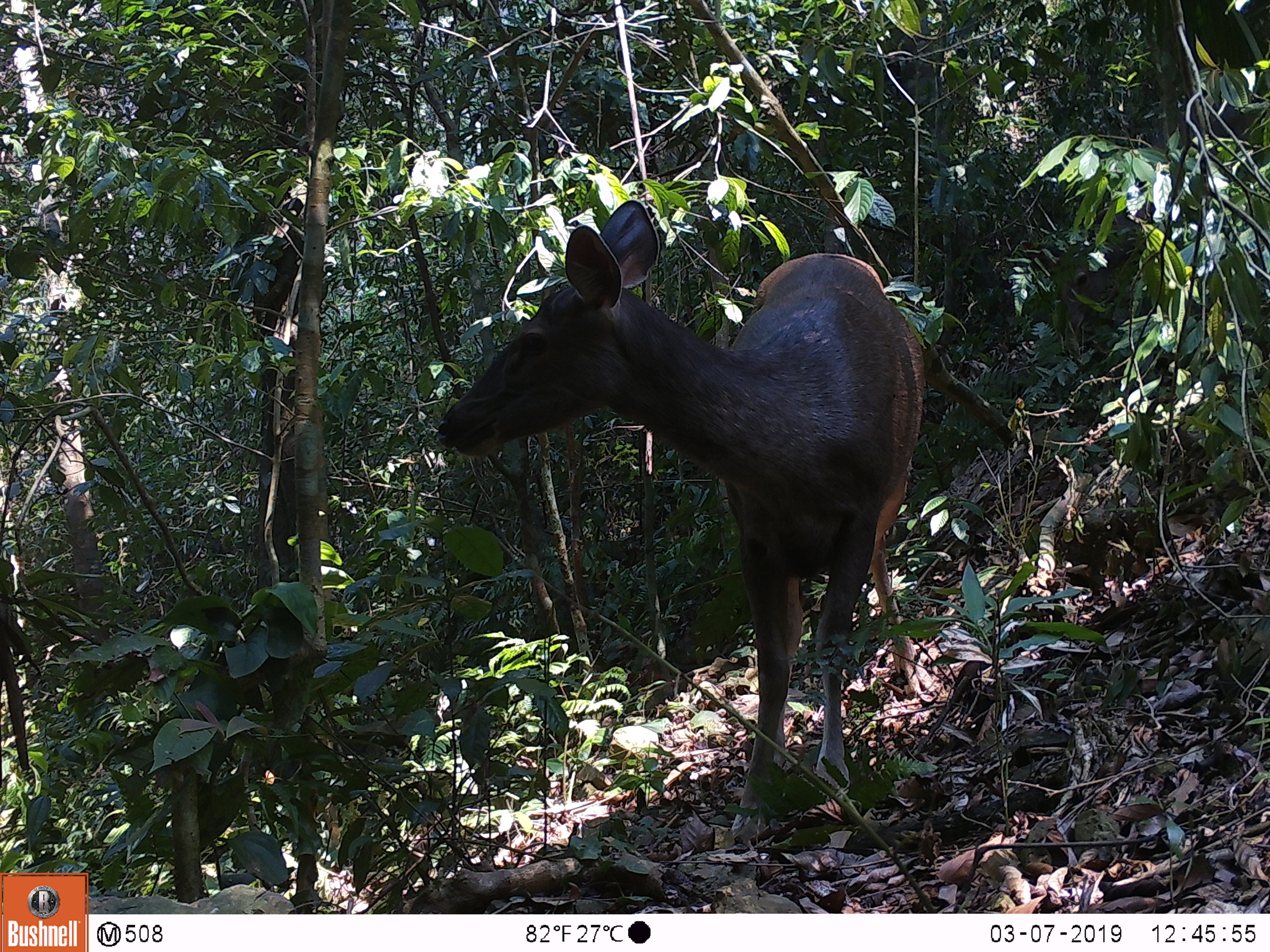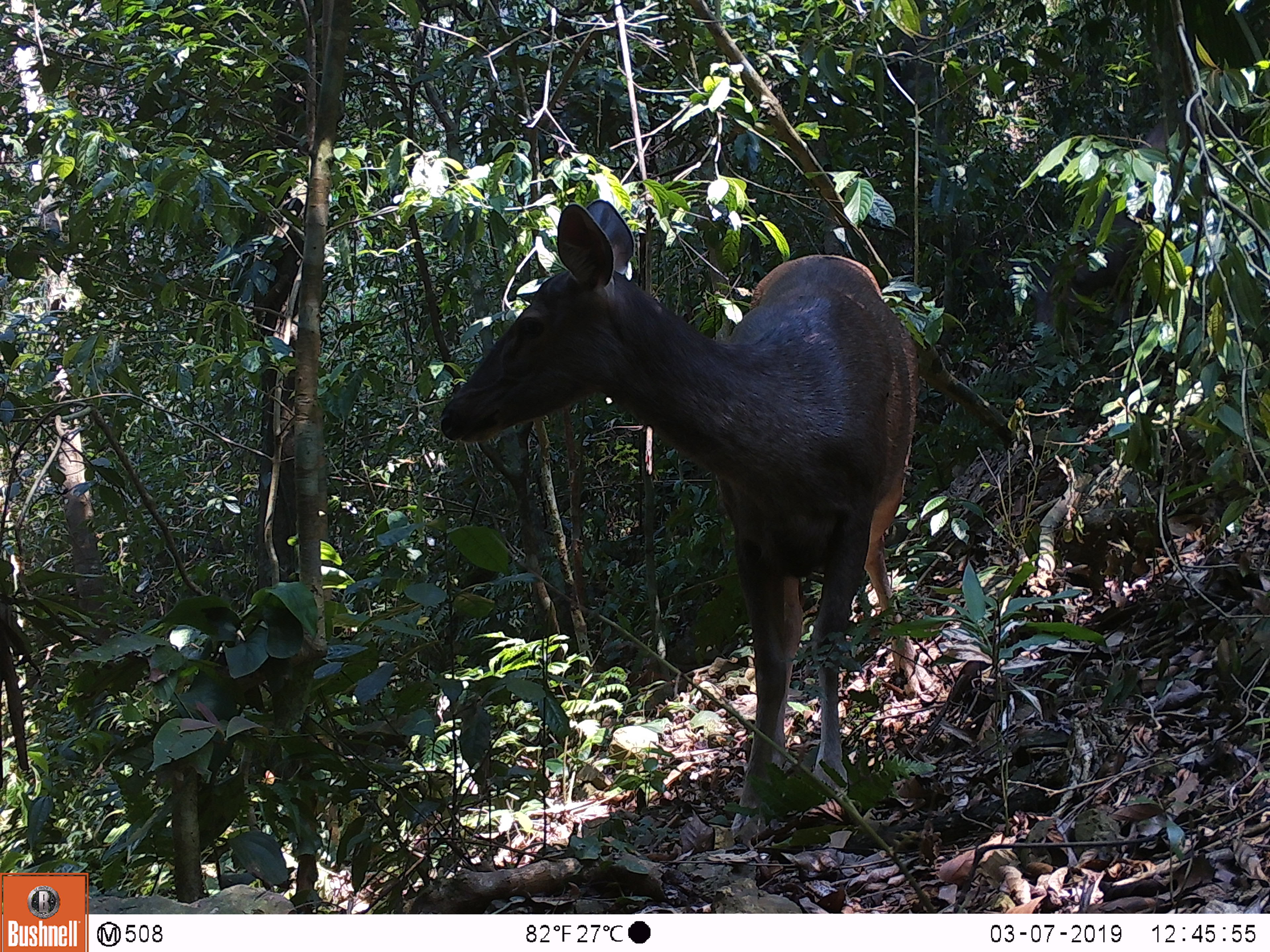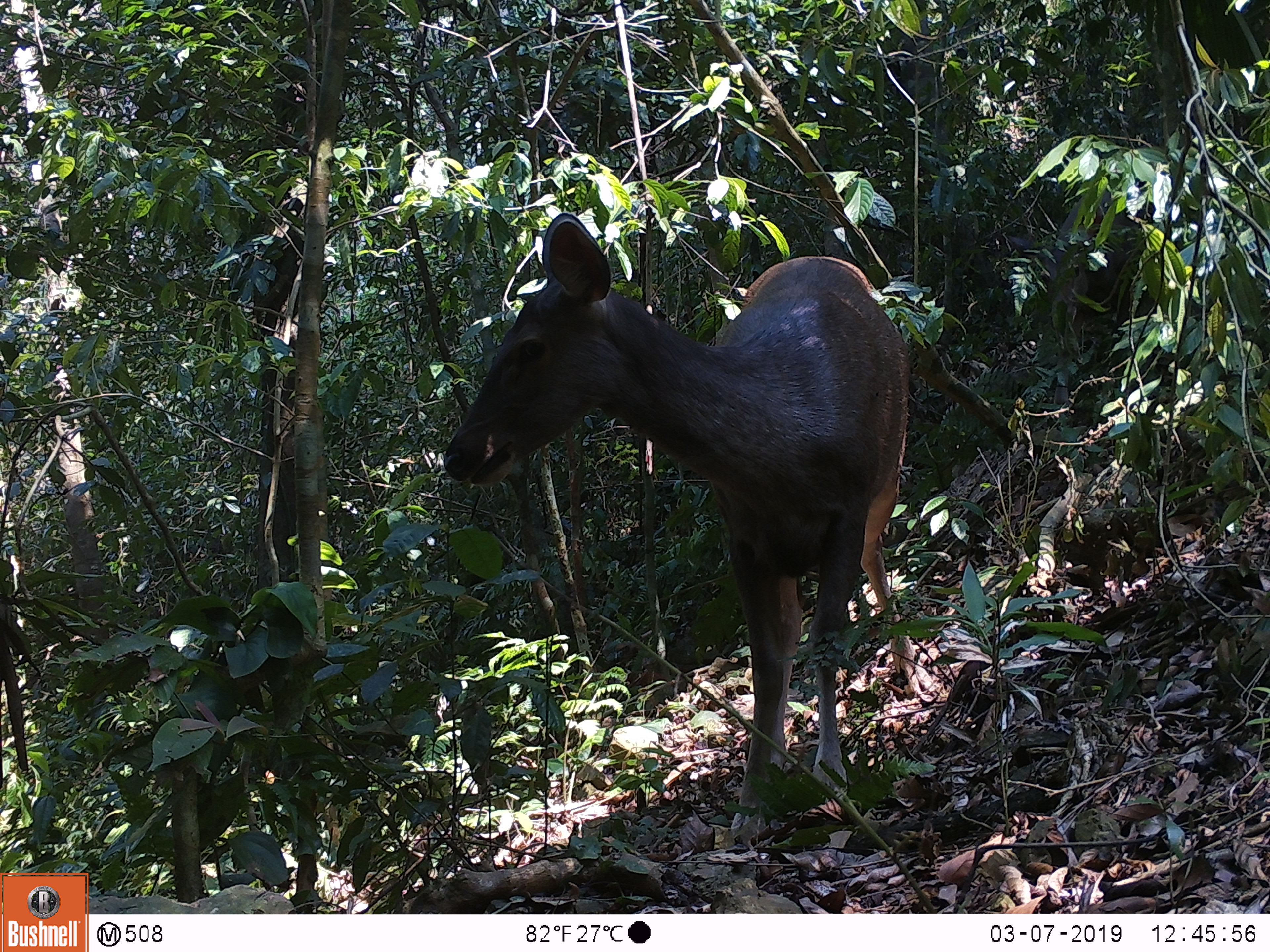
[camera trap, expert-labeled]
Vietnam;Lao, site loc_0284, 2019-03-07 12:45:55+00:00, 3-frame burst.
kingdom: Animalia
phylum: Chordata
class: Mammalia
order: Artiodactyla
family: Cervidae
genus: Rusa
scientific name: Rusa unicolor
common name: sambar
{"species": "sambar (Rusa unicolor)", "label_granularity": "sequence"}